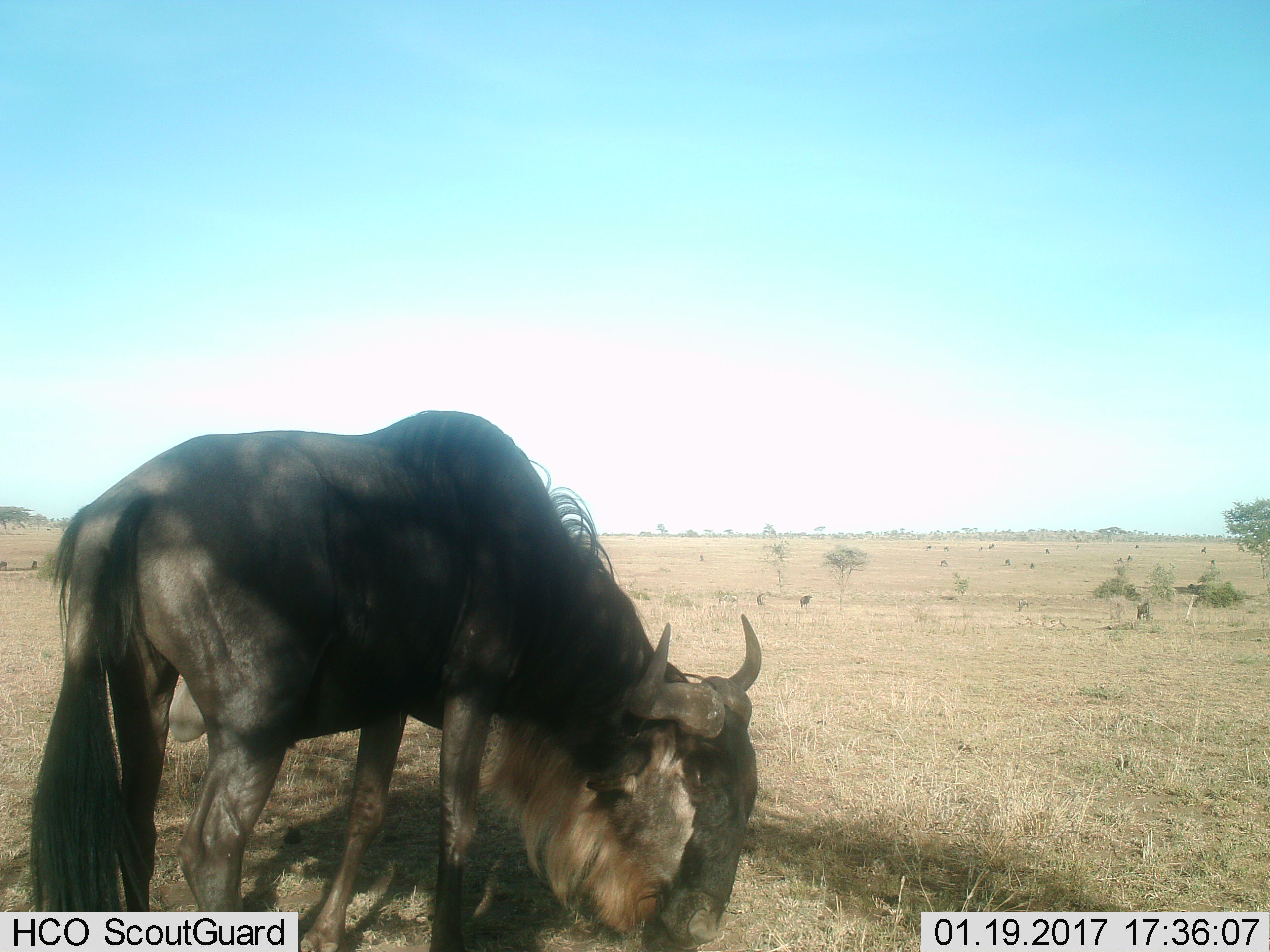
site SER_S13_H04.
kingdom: Animalia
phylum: Chordata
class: Mammalia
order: Artiodactyla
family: Bovidae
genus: Connochaetes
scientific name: Connochaetes taurinus taurinus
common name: blue wildebeest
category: wildebeestblue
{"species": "wildebeestblue (blue wildebeest) (Connochaetes taurinus taurinus)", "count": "11-50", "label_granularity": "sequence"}